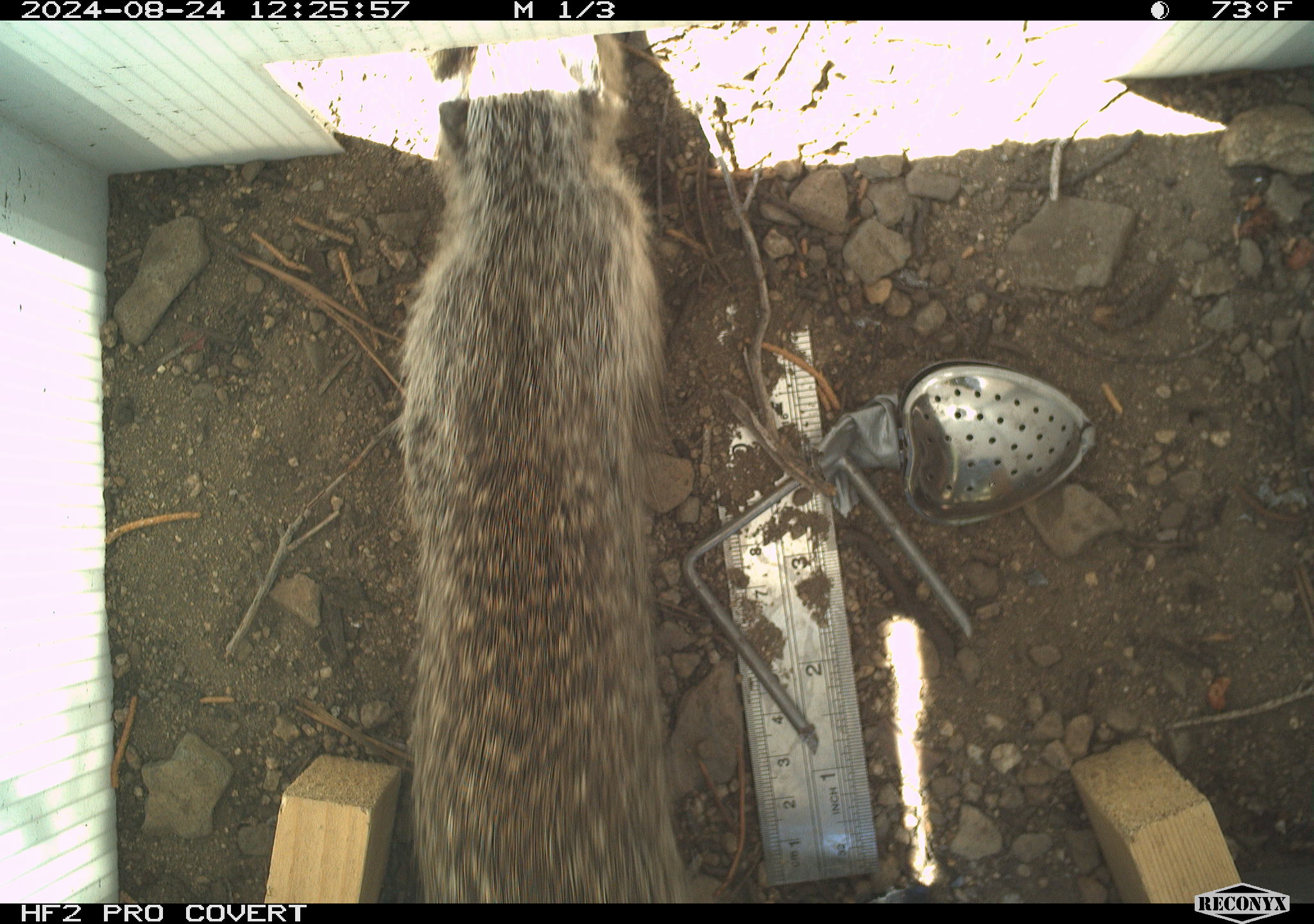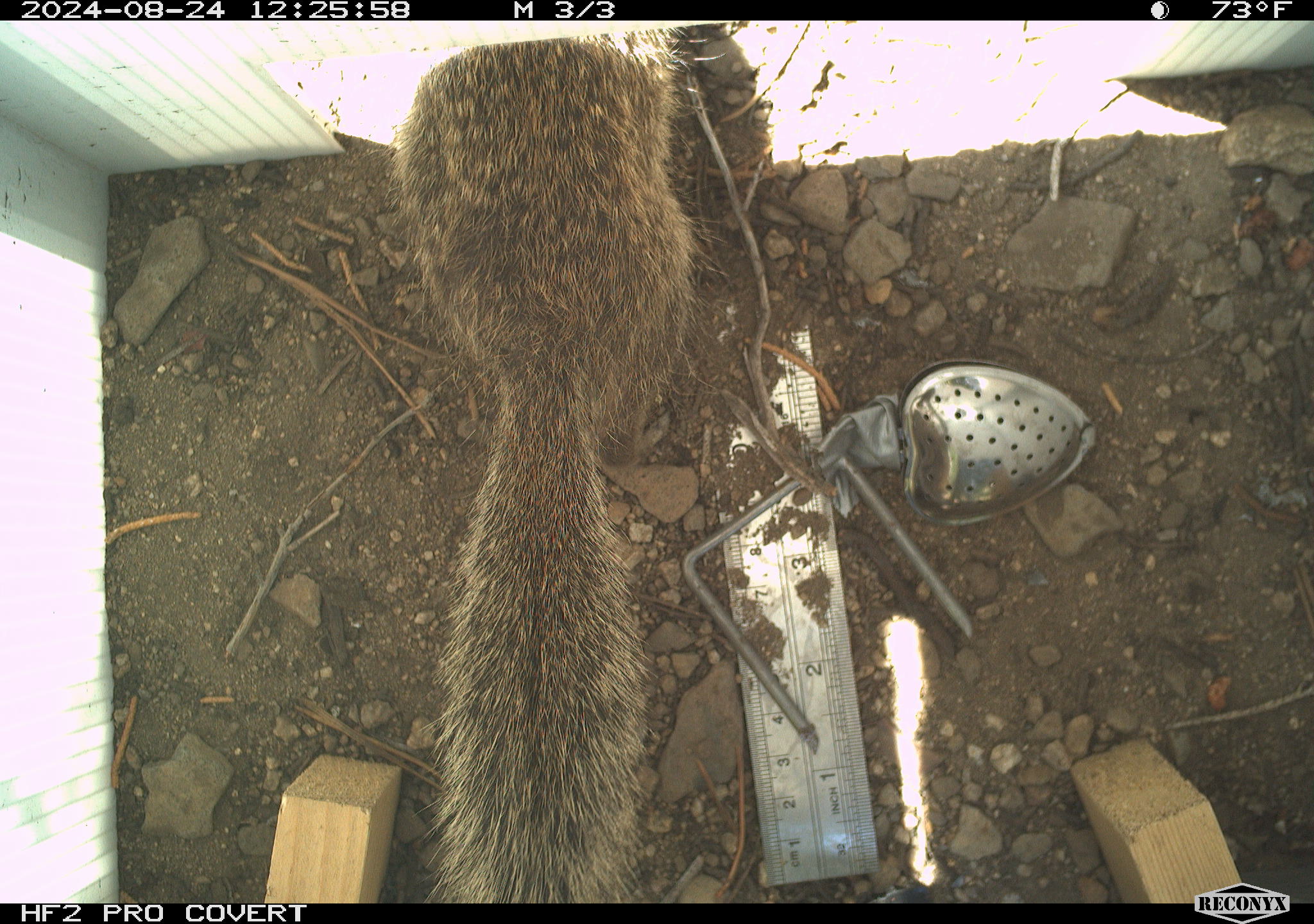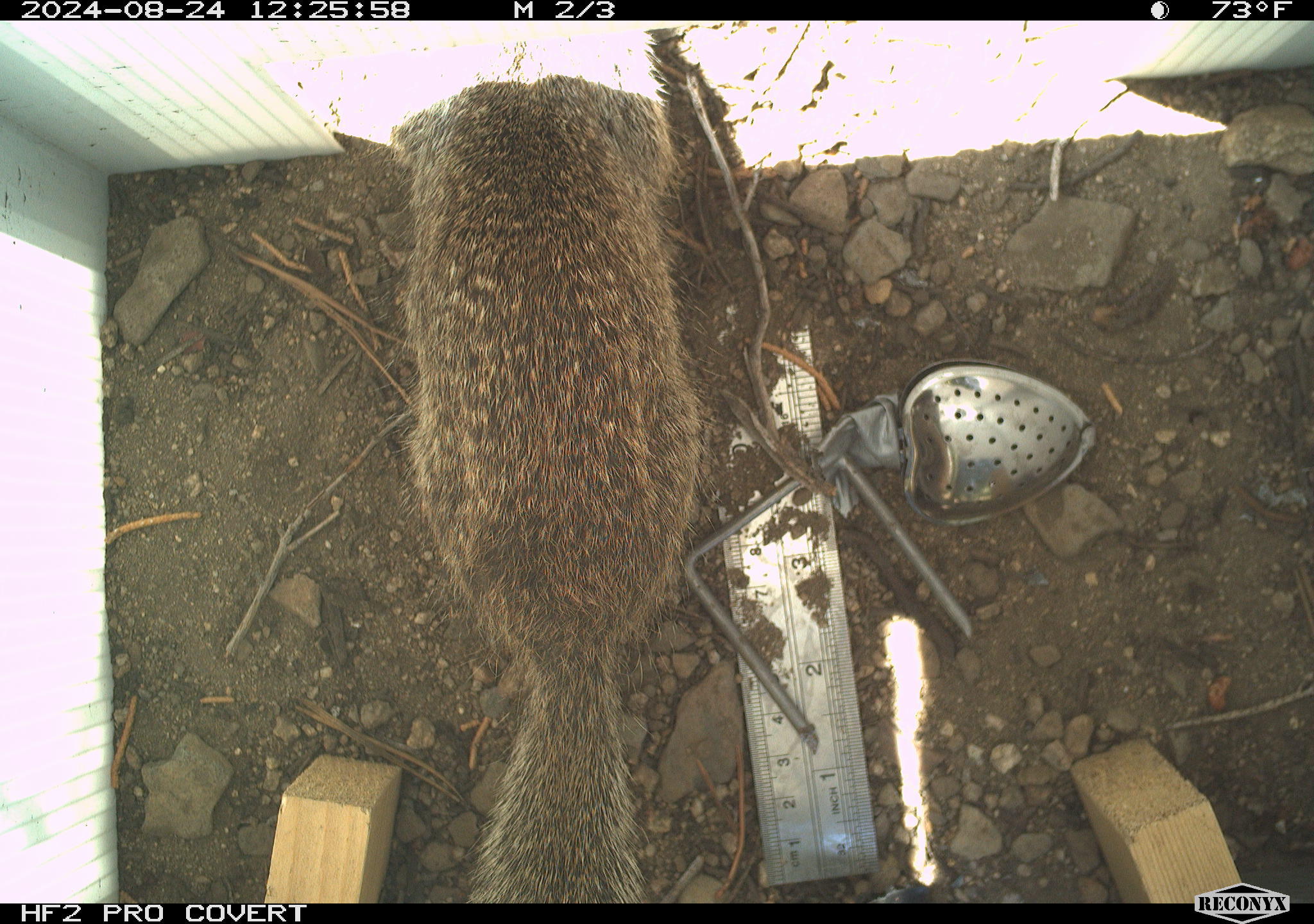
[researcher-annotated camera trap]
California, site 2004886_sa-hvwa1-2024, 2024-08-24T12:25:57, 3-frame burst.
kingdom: Animalia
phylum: Chordata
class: Mammalia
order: Rodentia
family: Sciuridae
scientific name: Sciuridae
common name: squirrels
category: sciuridae family